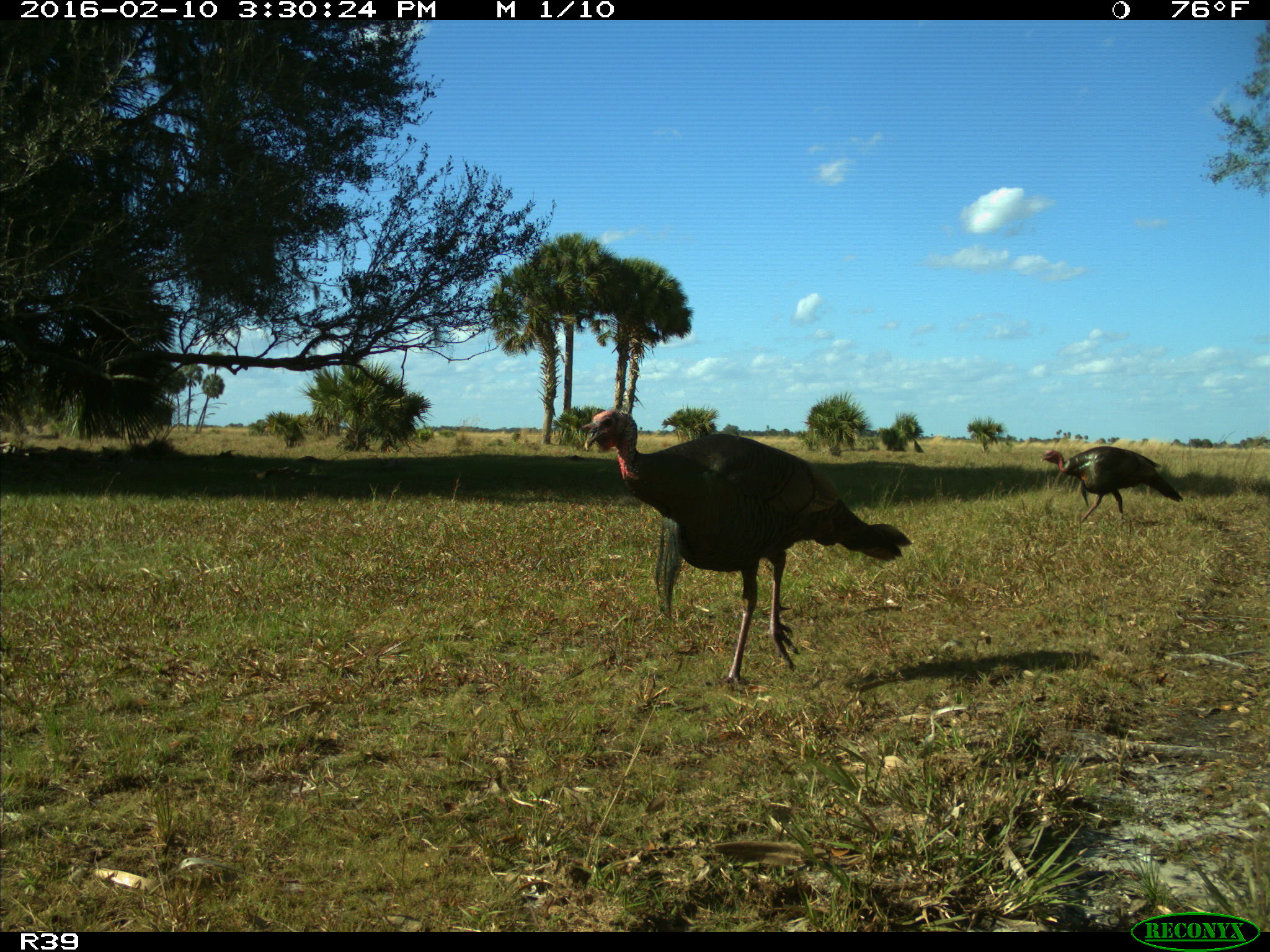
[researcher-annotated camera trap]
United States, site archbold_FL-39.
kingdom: Animalia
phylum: Chordata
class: Aves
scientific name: Aves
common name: birds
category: unidentified bird